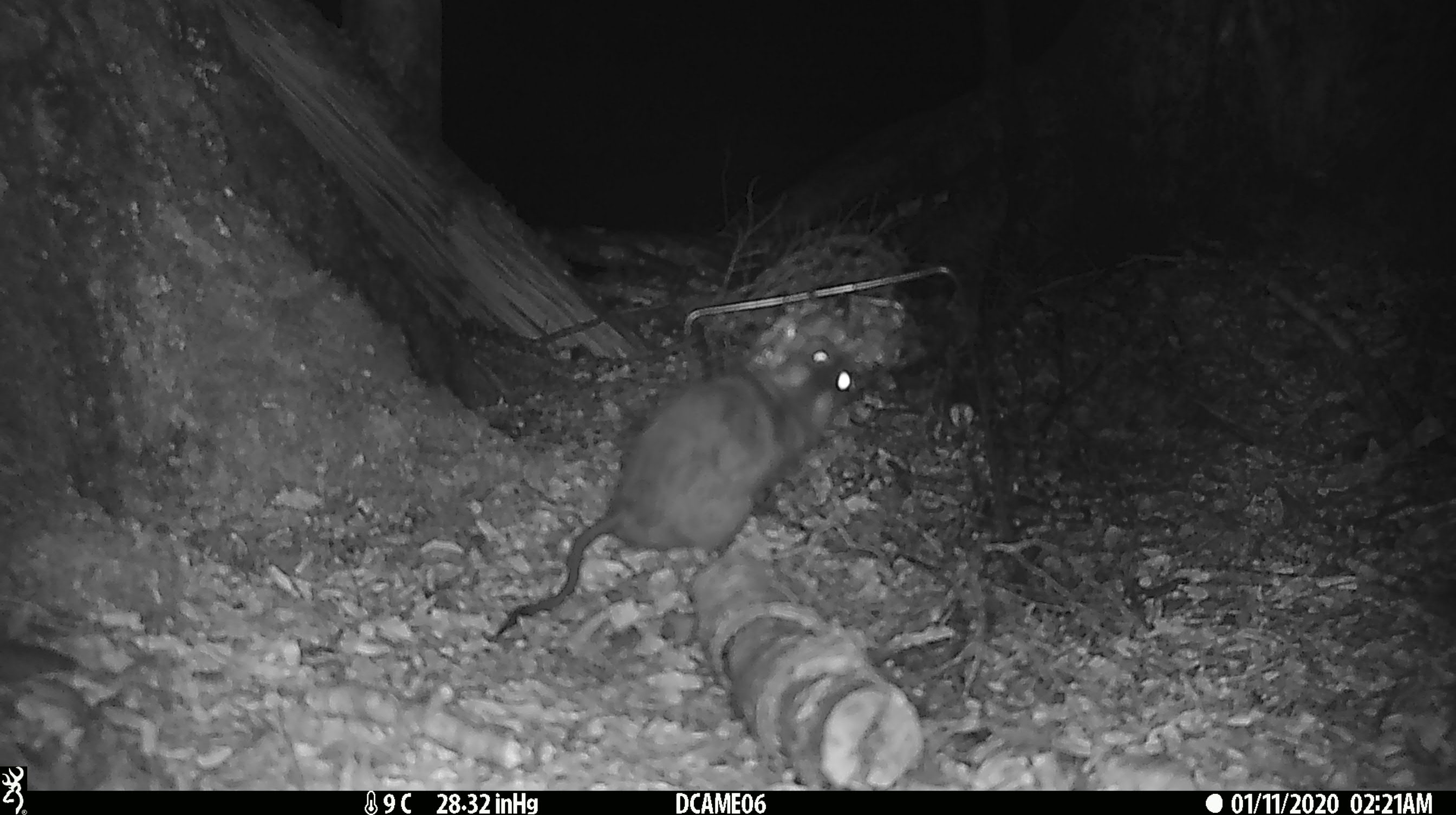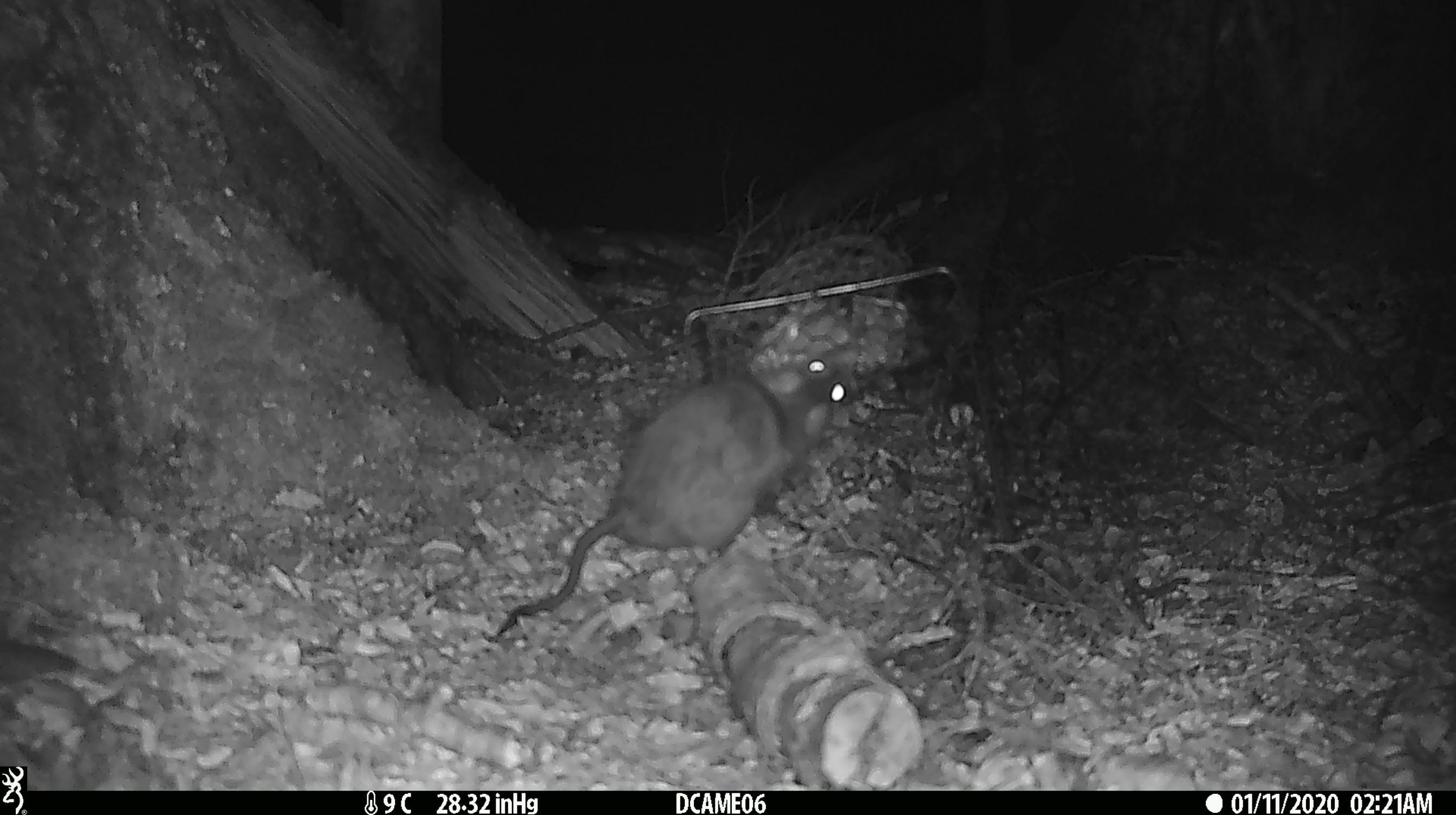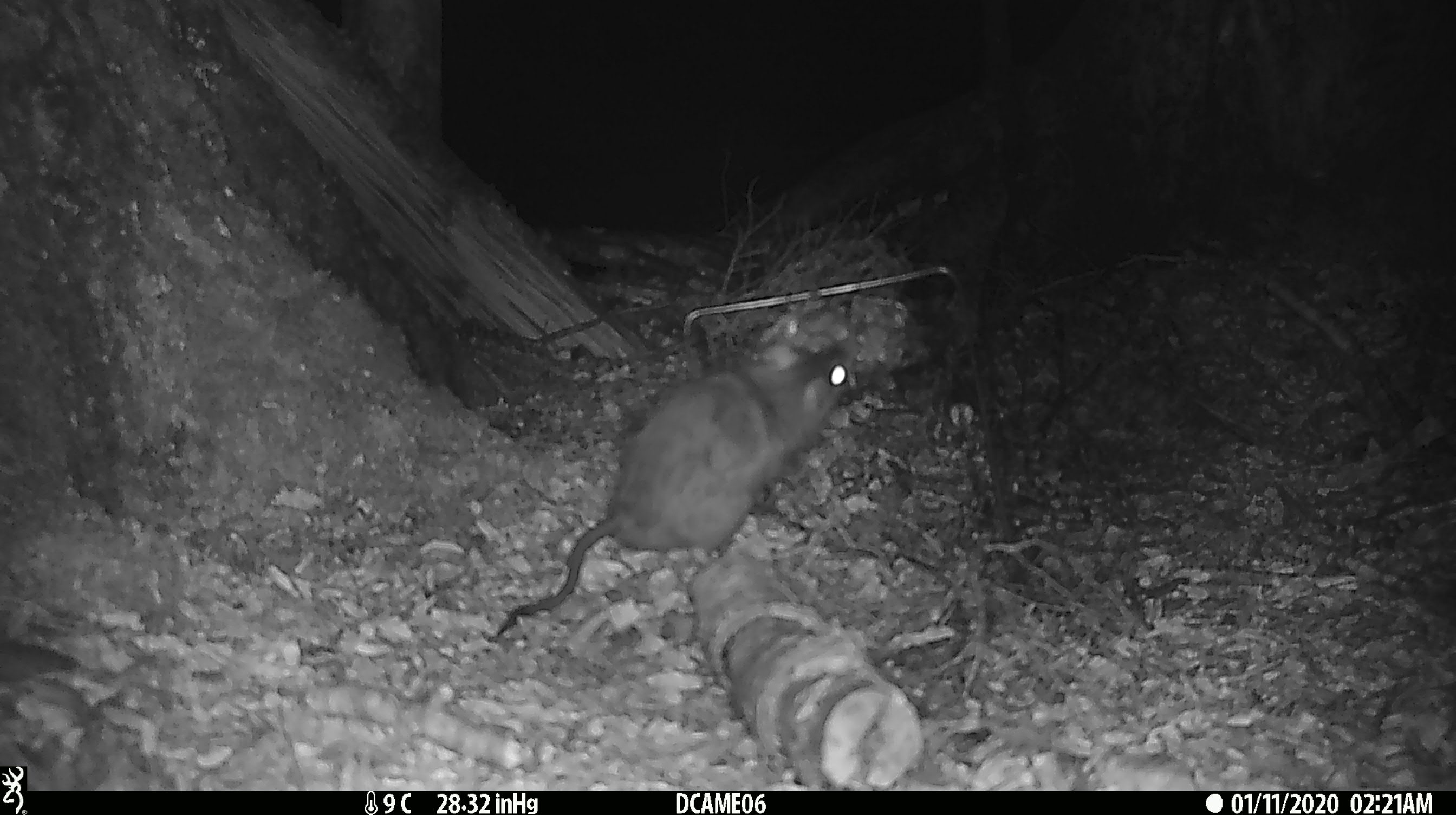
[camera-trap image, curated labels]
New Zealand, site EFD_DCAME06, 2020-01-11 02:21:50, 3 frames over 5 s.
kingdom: Animalia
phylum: Chordata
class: Mammalia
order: Rodentia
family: Muridae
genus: Rattus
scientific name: Rattus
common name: rat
Rat (Rattus).